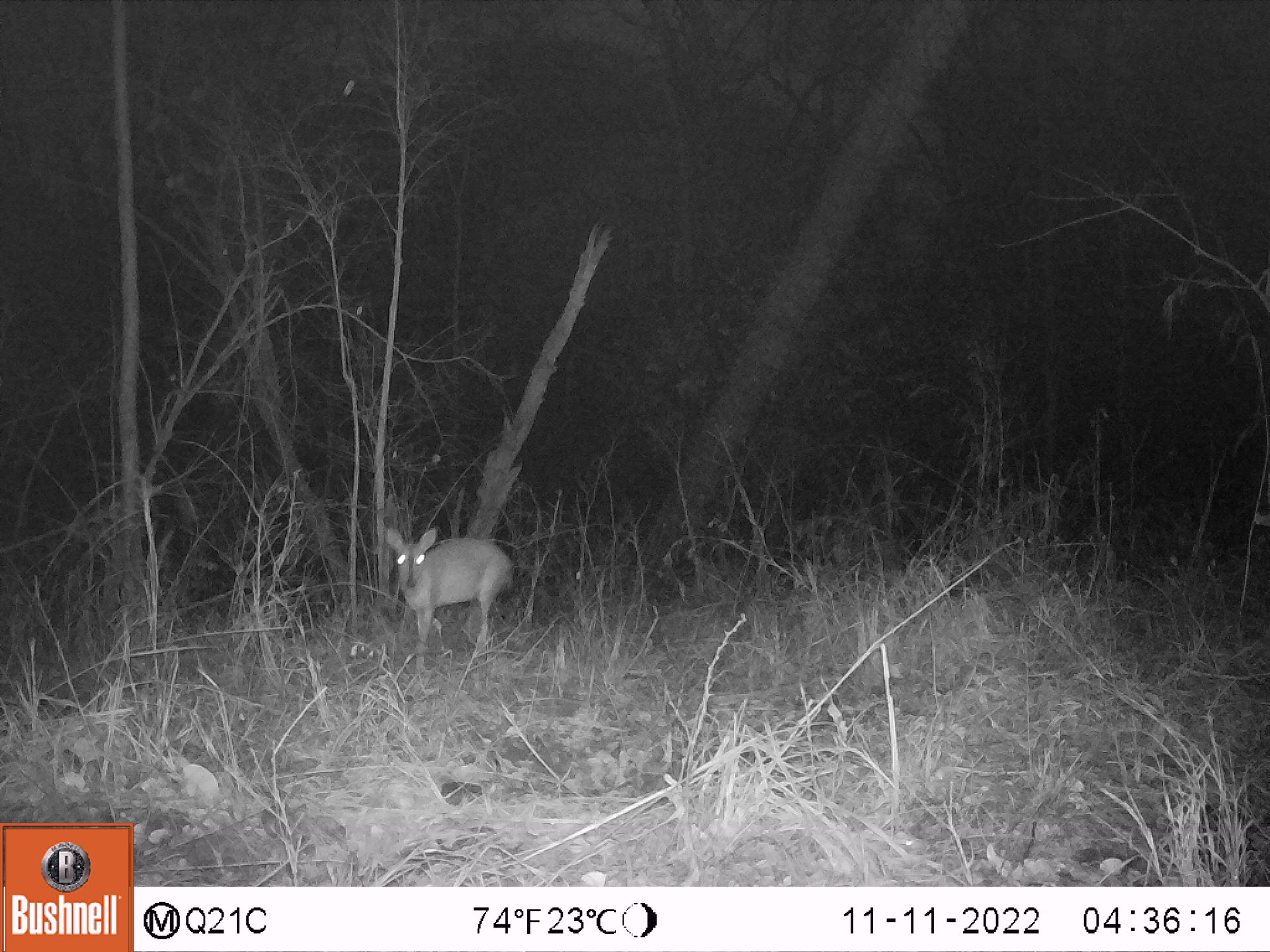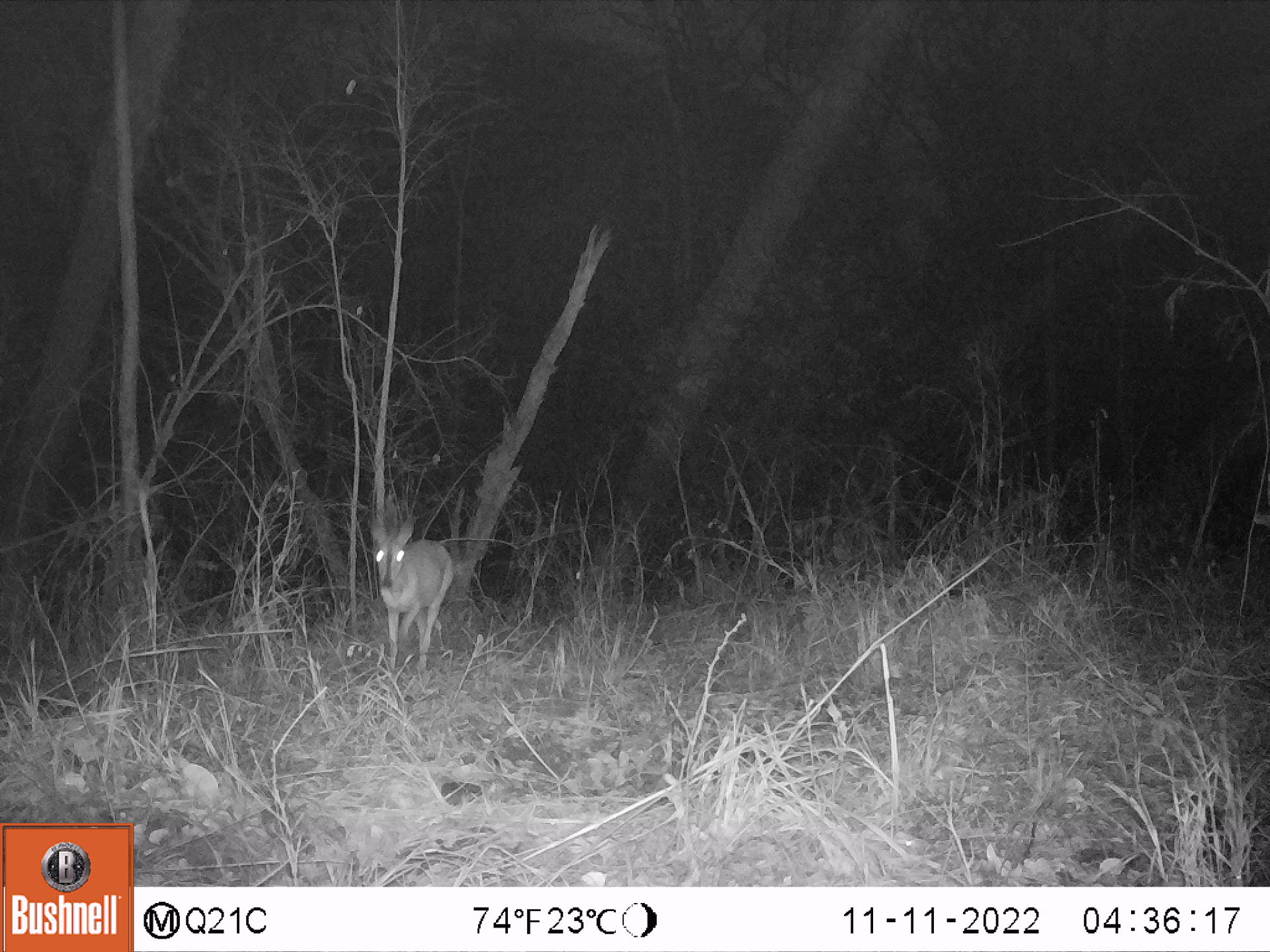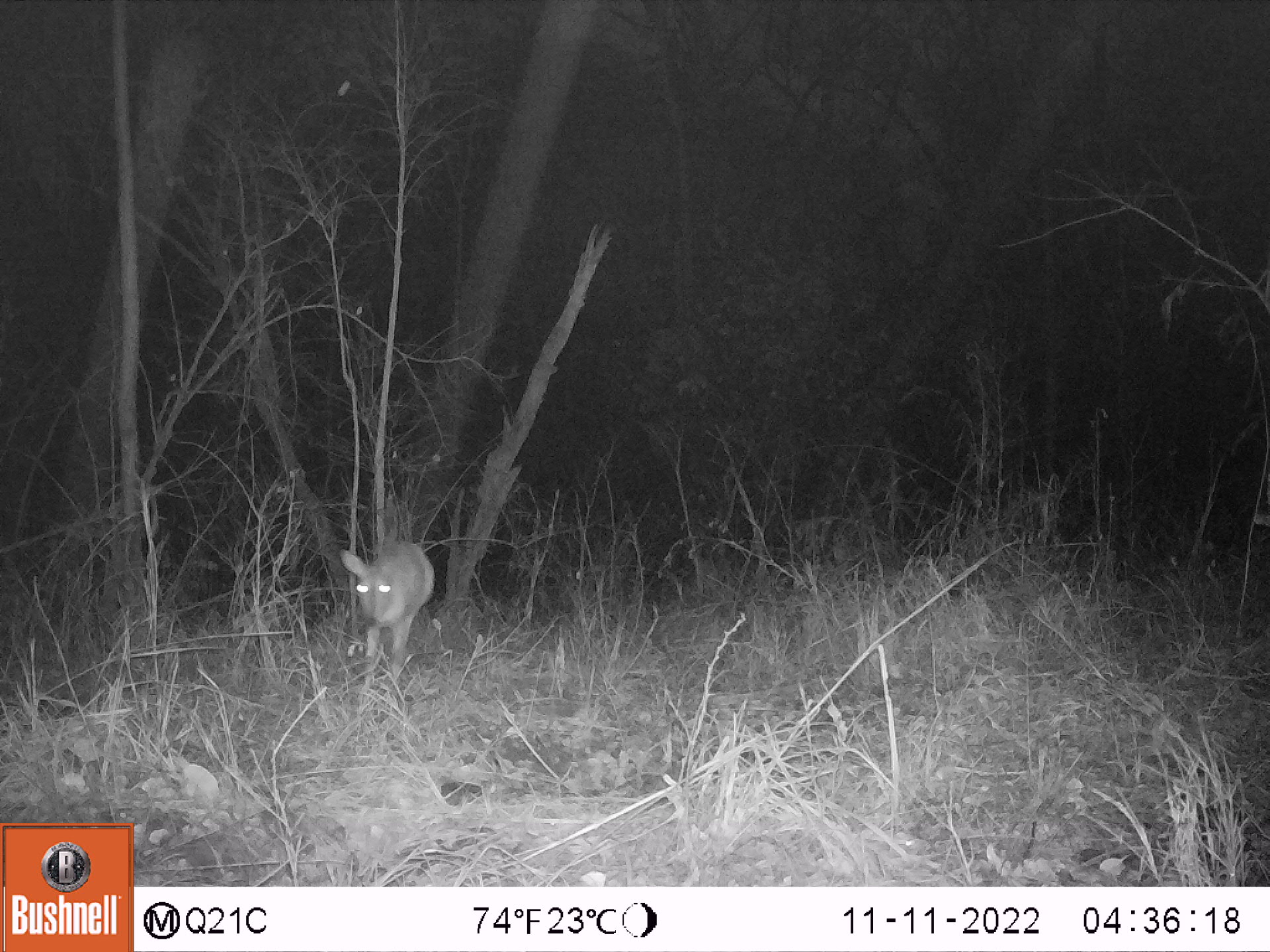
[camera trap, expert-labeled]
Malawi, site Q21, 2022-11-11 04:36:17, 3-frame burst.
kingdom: Animalia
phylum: Chordata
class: Mammalia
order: Artiodactyla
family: Bovidae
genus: Sylvicapra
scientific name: Sylvicapra grimmia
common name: common duiker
Common duiker (Sylvicapra grimmia), count 1.